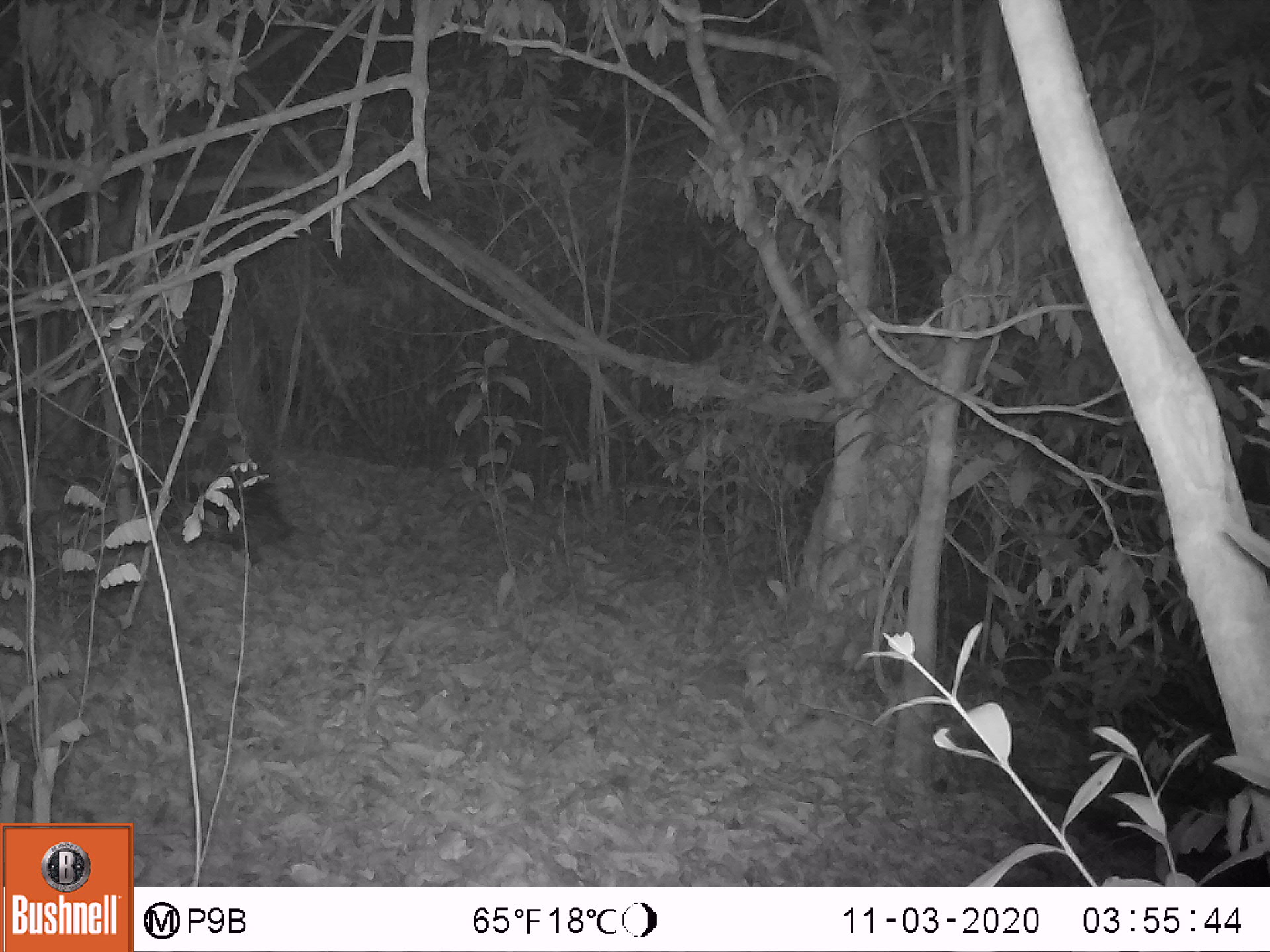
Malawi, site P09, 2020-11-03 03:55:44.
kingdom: Animalia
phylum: Chordata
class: Mammalia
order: Rodentia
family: Hystricidae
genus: Hystrix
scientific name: Hystrix africaeaustralis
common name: cape porcupine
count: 1